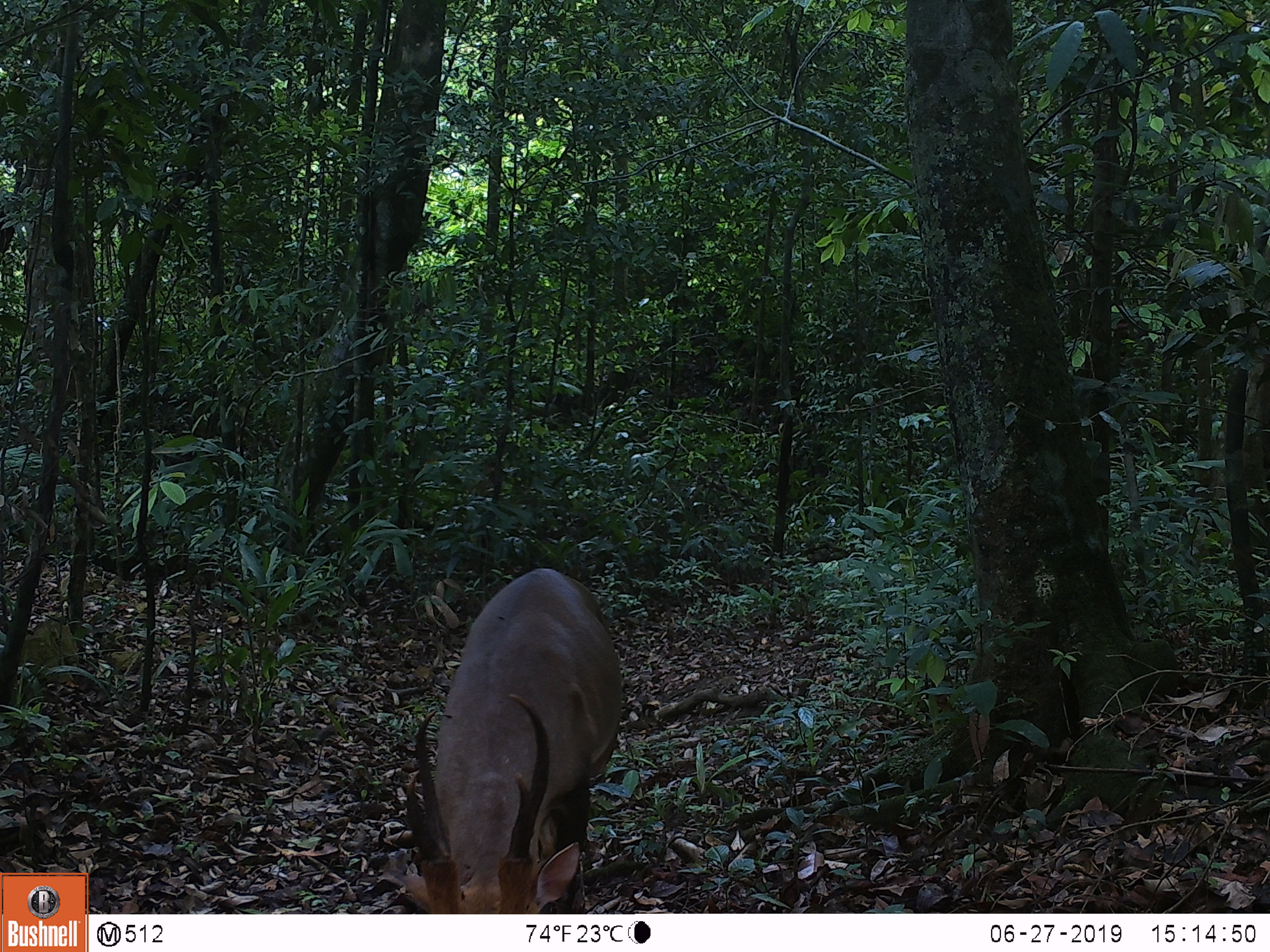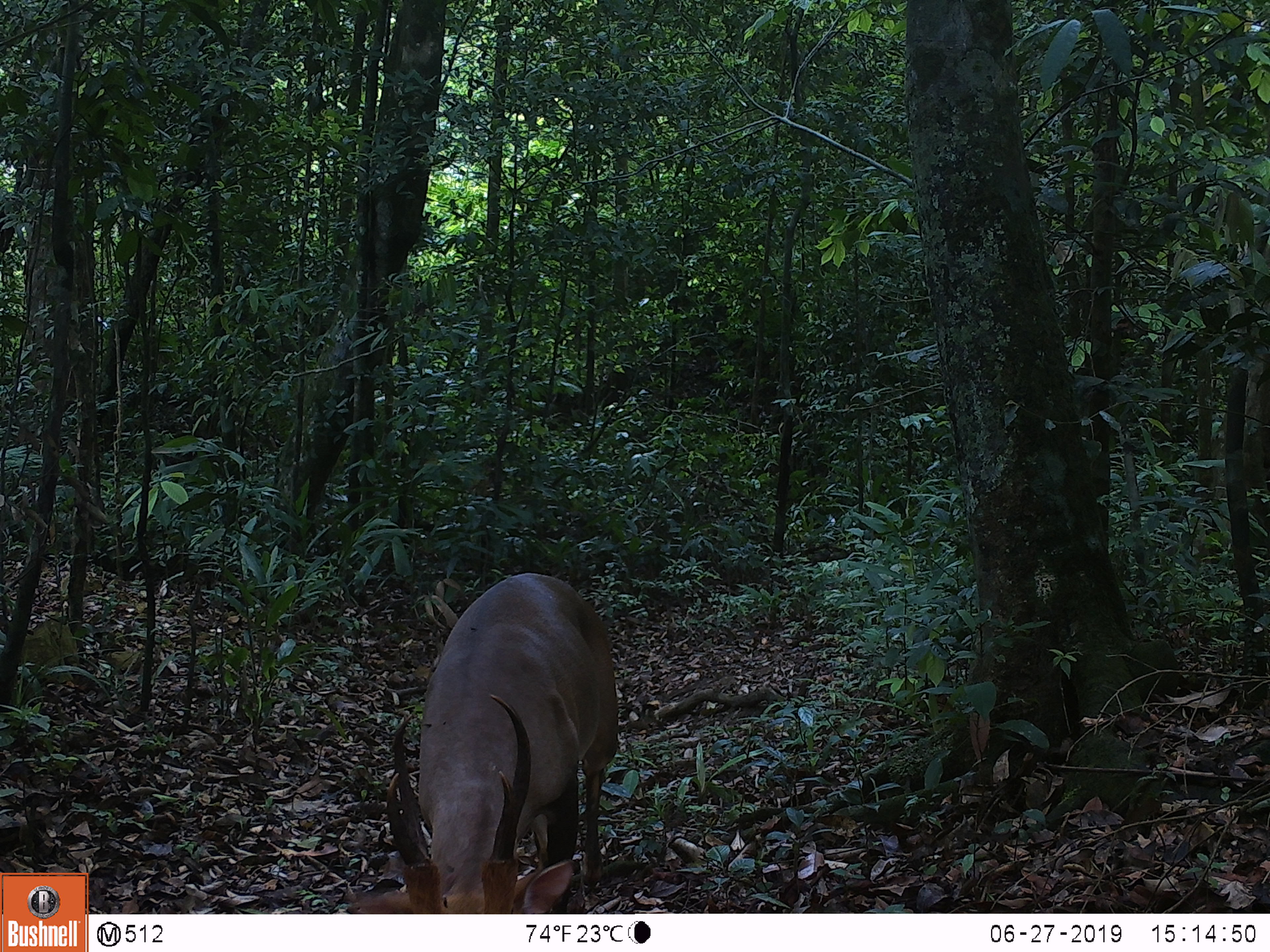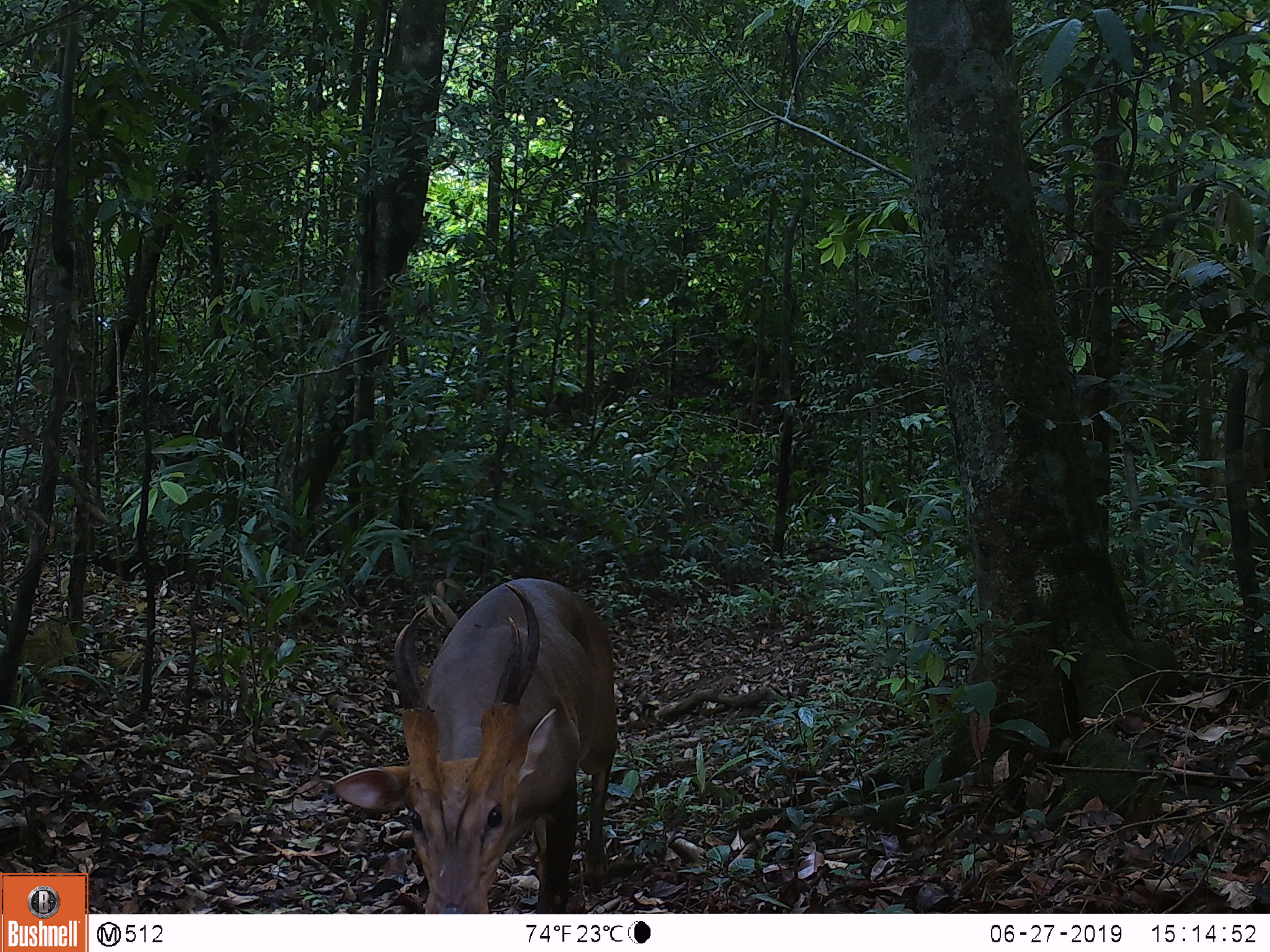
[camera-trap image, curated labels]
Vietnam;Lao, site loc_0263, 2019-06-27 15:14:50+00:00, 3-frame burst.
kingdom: Animalia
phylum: Chordata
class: Mammalia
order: Artiodactyla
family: Cervidae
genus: Muntiacus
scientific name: Muntiacus vuquangensis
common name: large-antlered muntjac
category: large antlered muntjac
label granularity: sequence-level